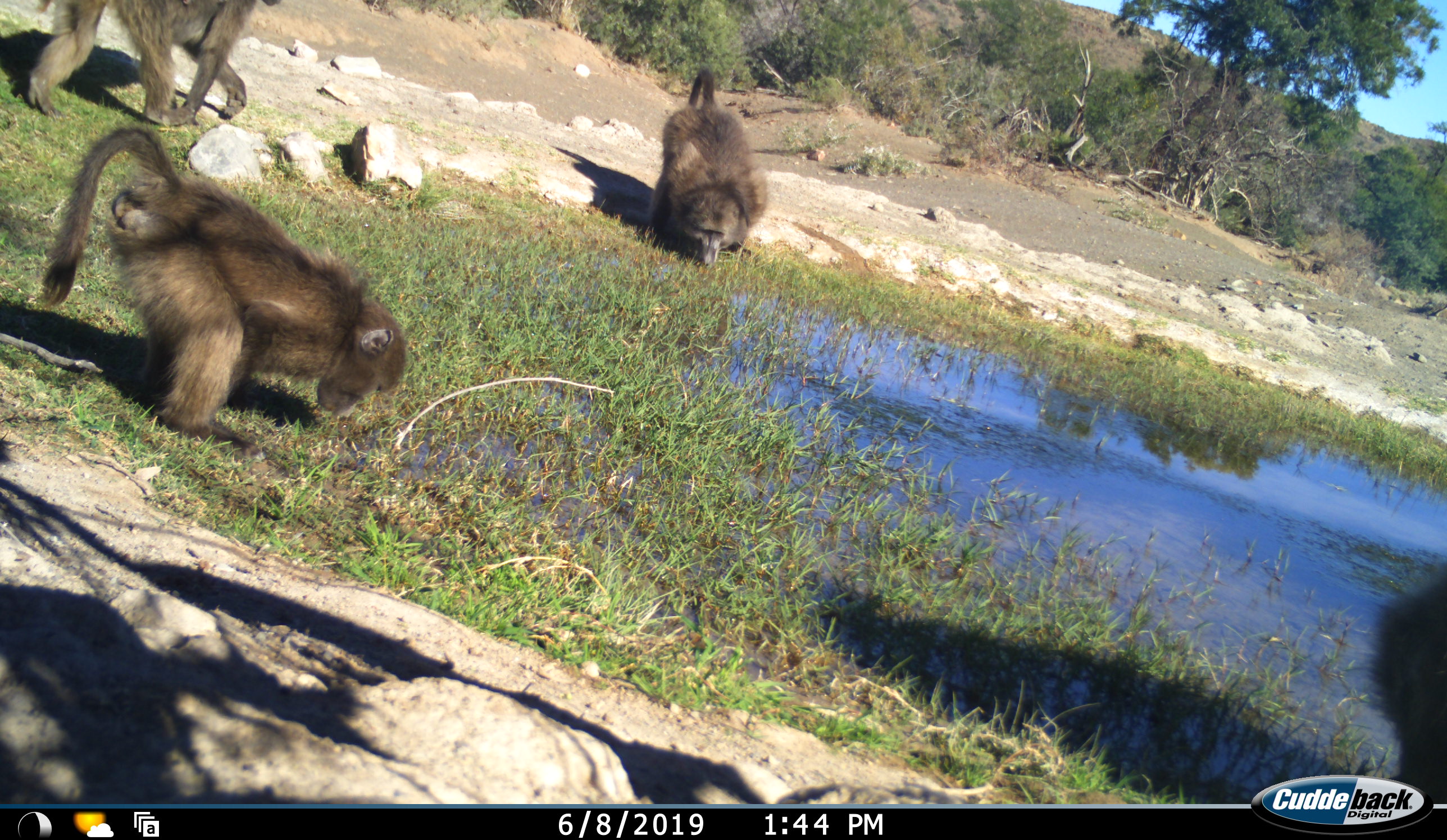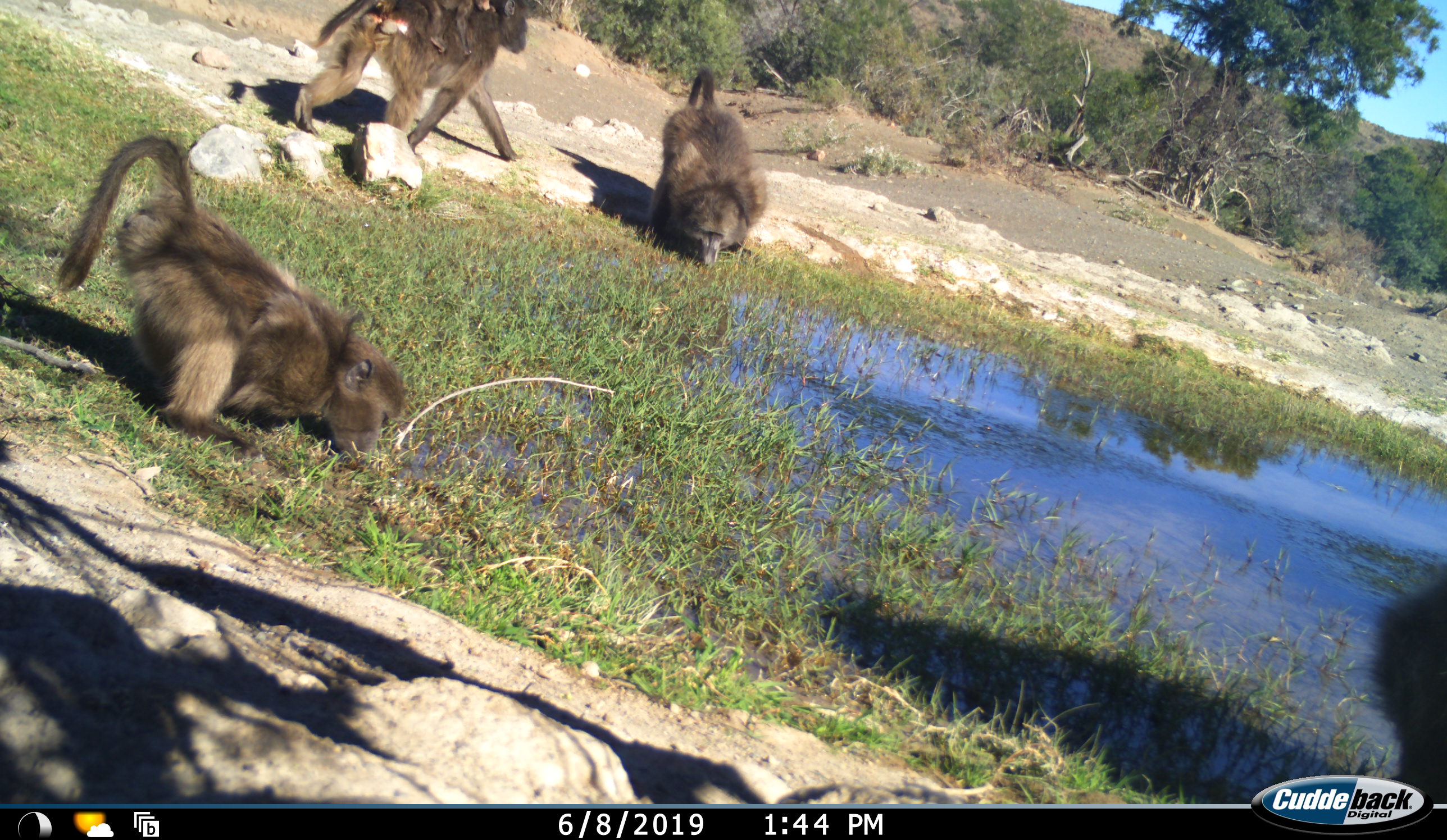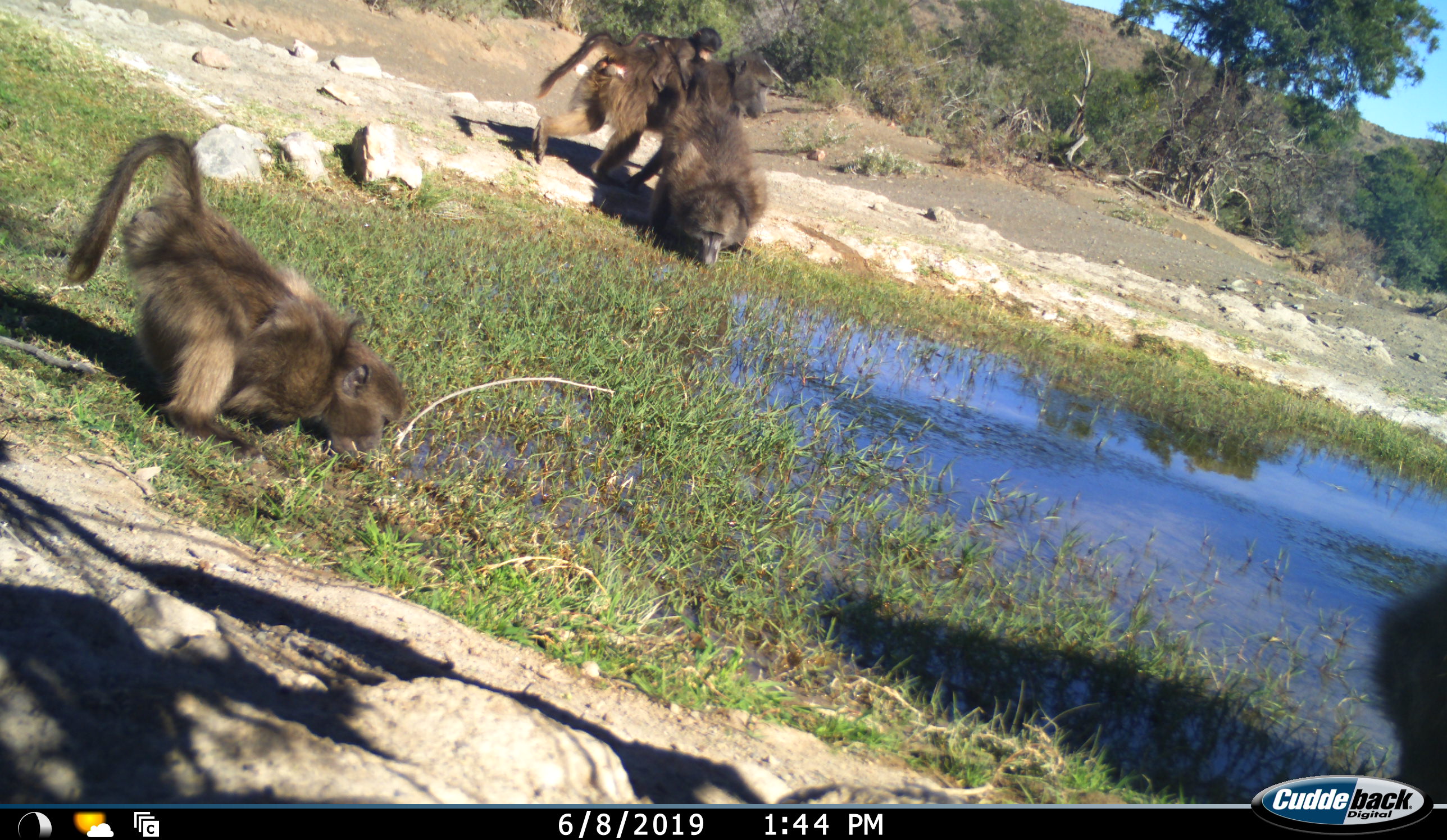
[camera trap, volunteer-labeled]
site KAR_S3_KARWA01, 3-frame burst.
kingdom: Animalia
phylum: Chordata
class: Mammalia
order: Primates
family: Cercopithecidae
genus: Papio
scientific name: Papio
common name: baboon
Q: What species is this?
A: Baboon (Papio).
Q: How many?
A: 5.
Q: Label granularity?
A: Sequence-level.